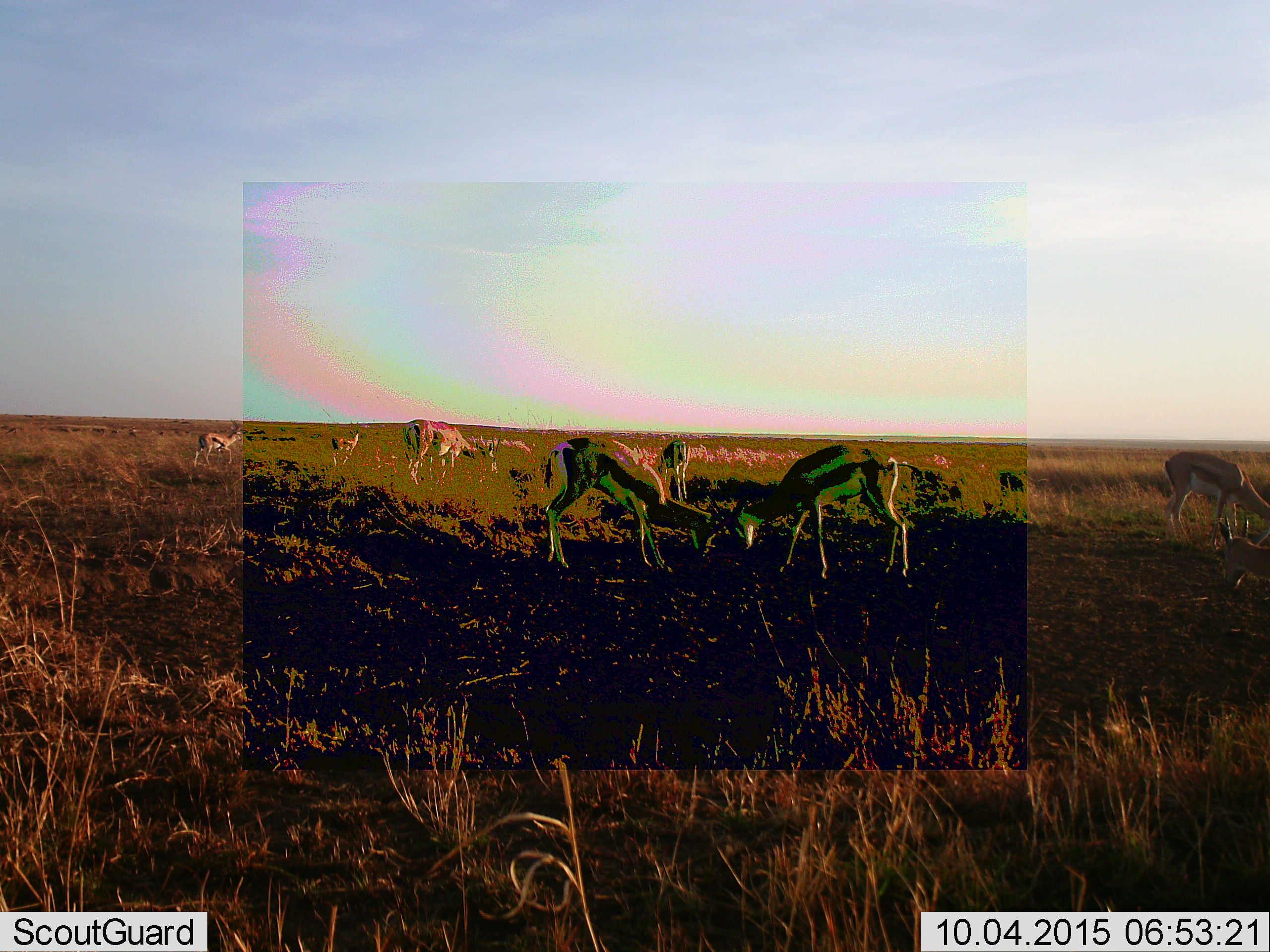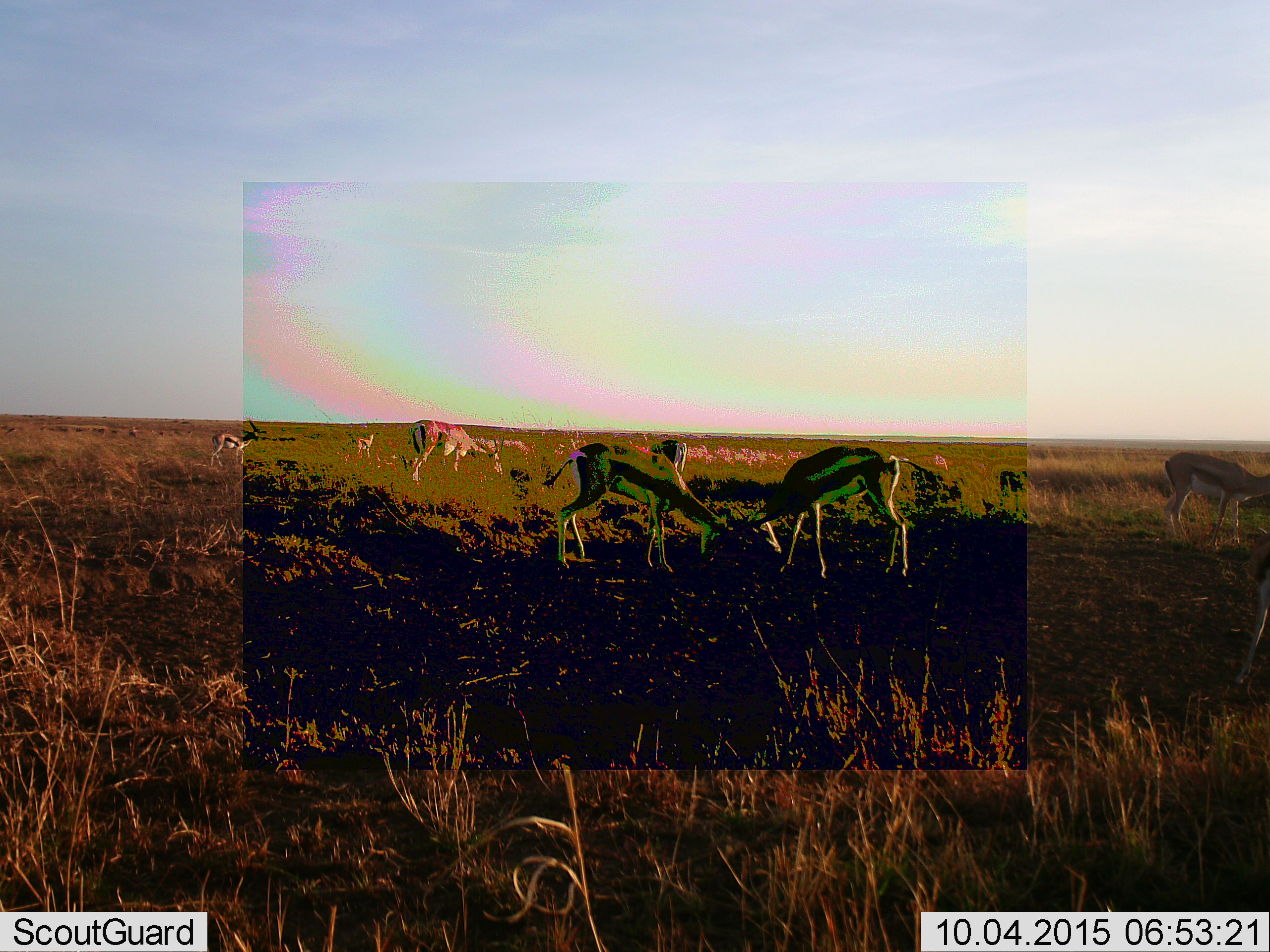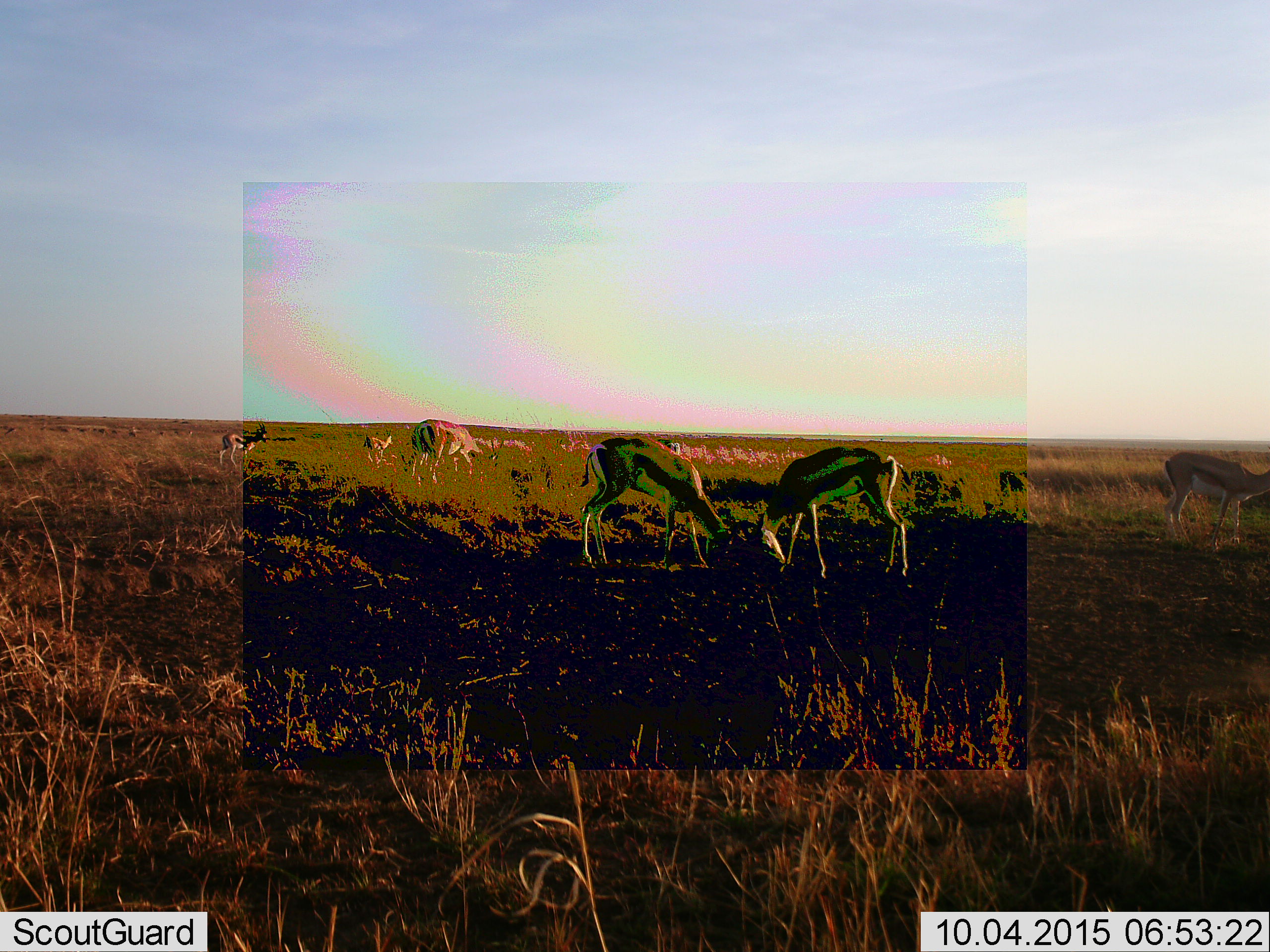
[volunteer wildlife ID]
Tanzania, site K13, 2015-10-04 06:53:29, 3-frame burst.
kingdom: Animalia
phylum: Chordata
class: Mammalia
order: Artiodactyla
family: Bovidae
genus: Eudorcas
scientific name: Eudorcas thomsonii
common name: thomson's gazelle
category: gazellethomsons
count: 11-50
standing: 62%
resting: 12%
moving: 50%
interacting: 25%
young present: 0%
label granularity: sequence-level